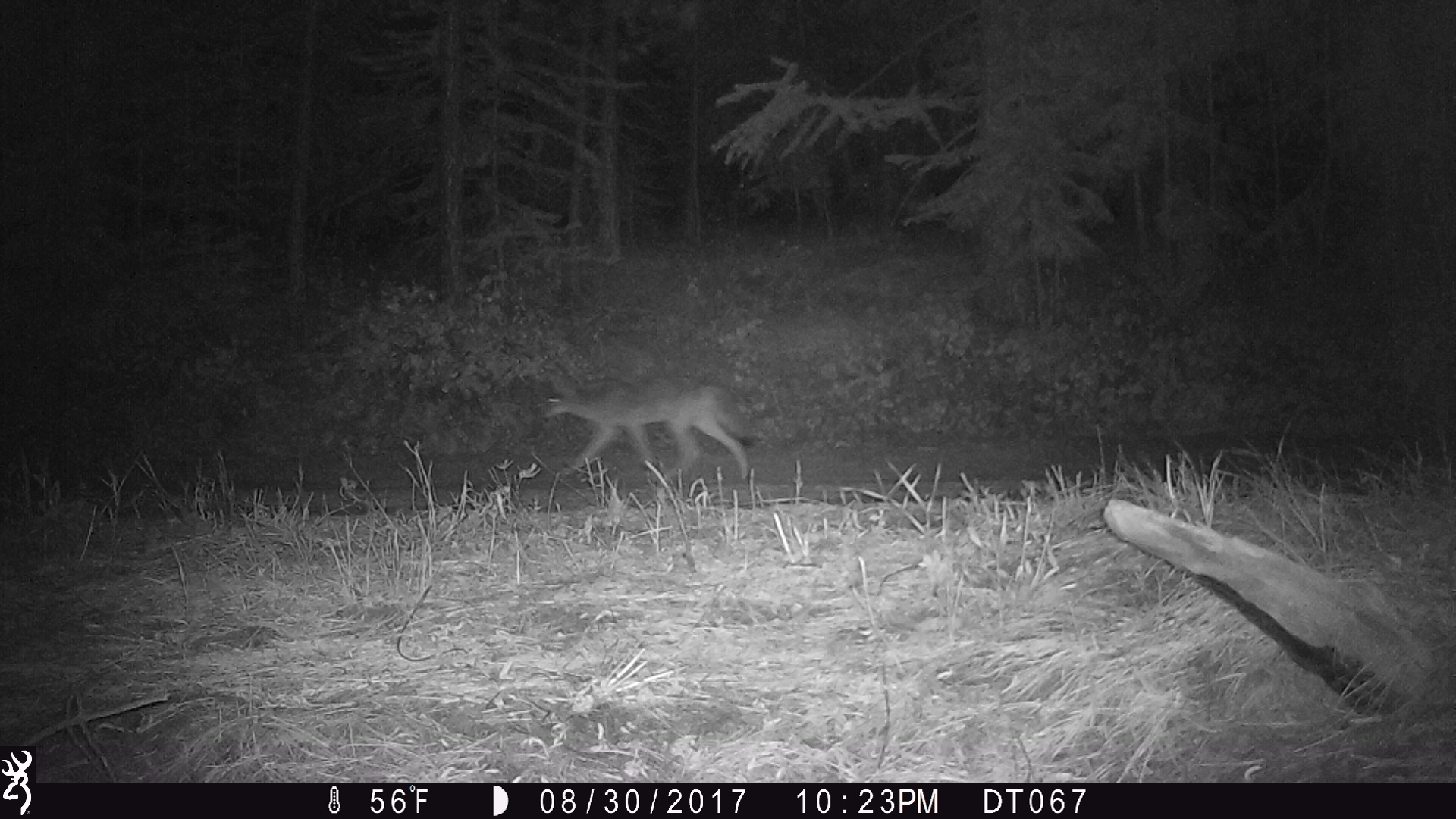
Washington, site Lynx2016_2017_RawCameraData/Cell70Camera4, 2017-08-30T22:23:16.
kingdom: Animalia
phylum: Chordata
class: Mammalia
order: Carnivora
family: Canidae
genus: Canis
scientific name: Canis latrans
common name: coyote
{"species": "Canis latrans (coyote)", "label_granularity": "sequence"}